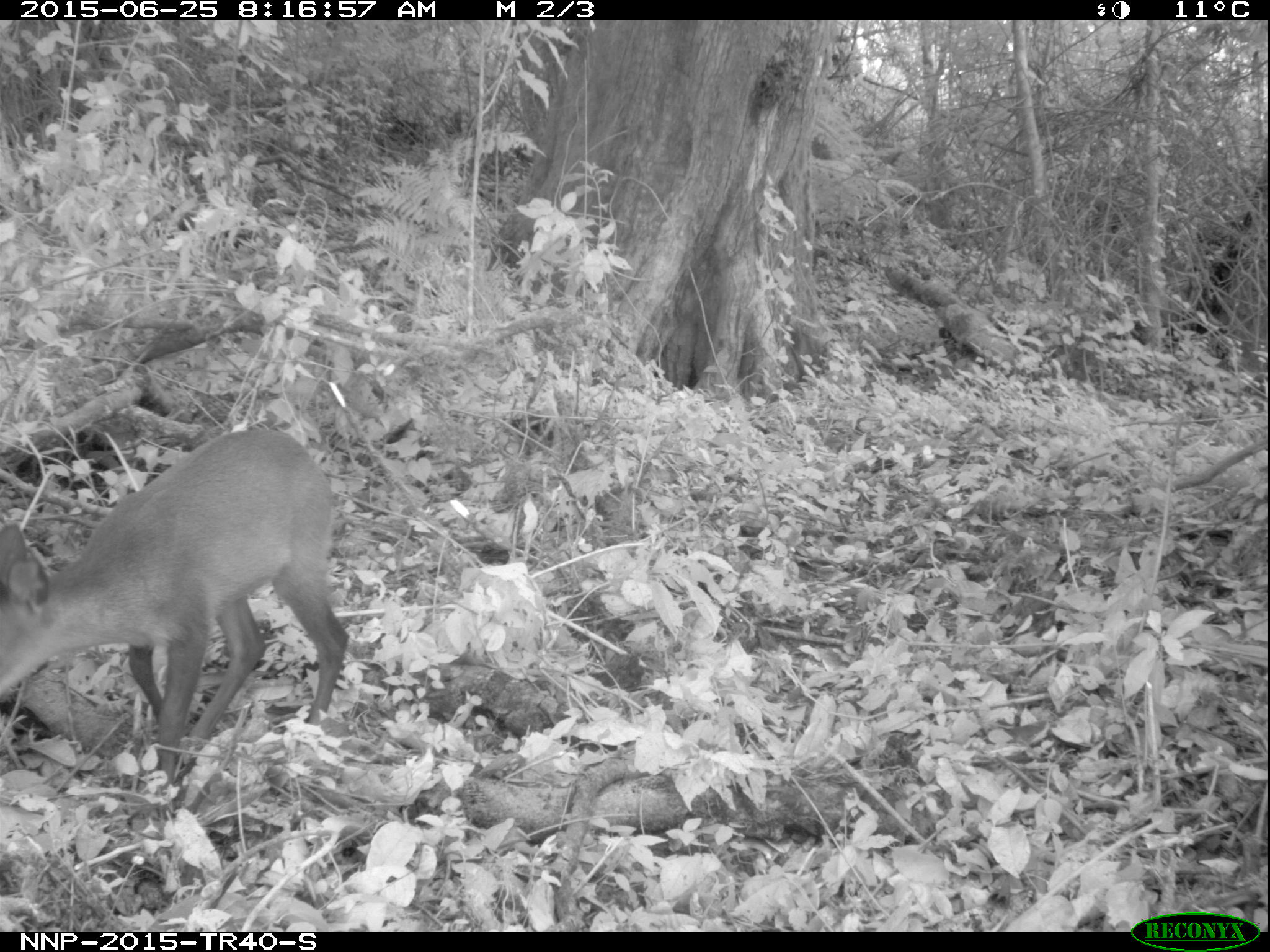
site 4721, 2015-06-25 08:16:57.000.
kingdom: Animalia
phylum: Chordata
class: Mammalia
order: Artiodactyla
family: Bovidae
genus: Cephalophus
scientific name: Cephalophus nigrifrons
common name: black-fronted duiker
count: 1